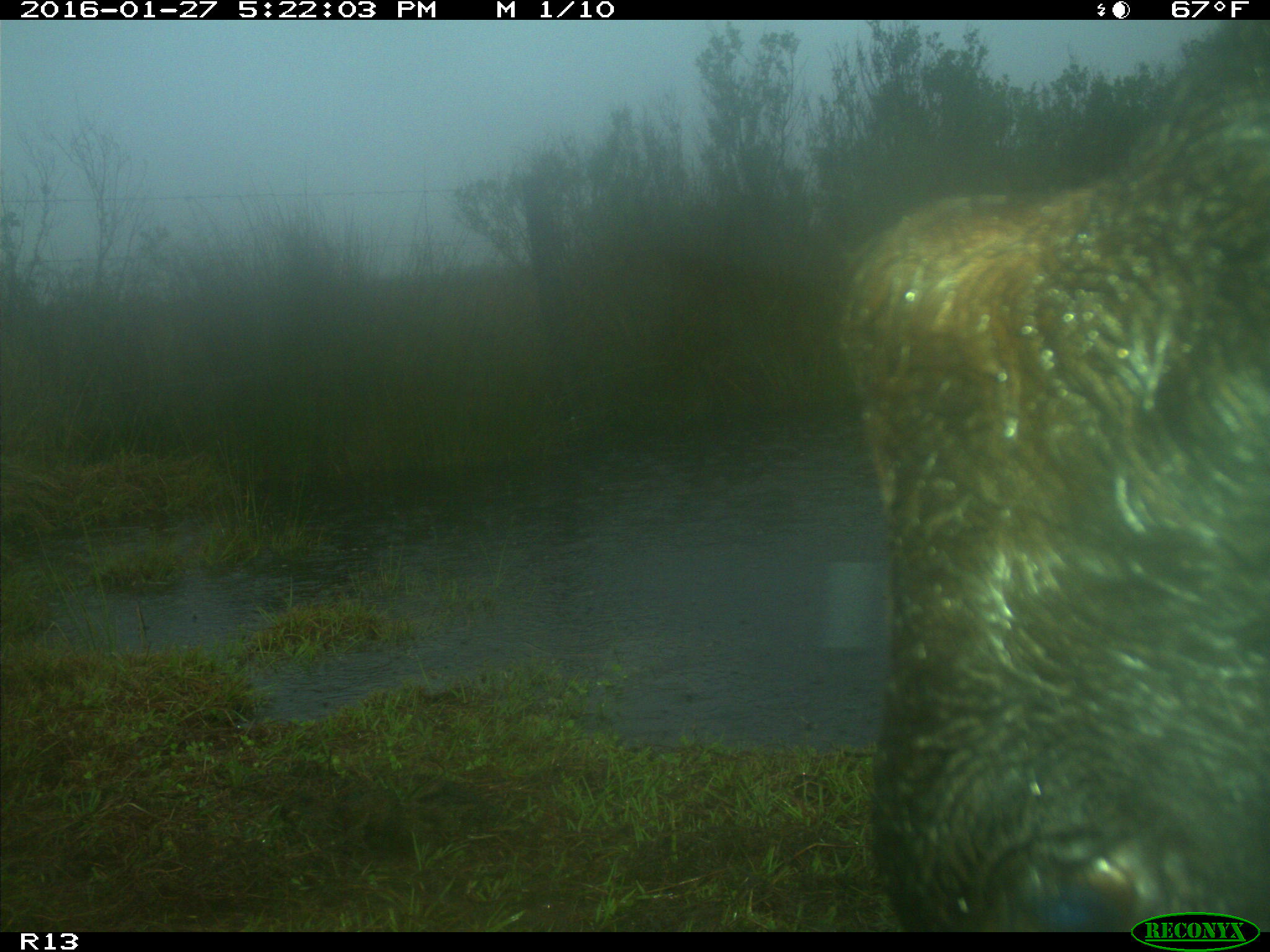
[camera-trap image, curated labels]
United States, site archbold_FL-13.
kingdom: Animalia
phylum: Chordata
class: Mammalia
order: Artiodactyla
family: Bovidae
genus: Bos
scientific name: Bos taurus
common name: domestic cow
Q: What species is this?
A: Bos taurus (domestic cow).